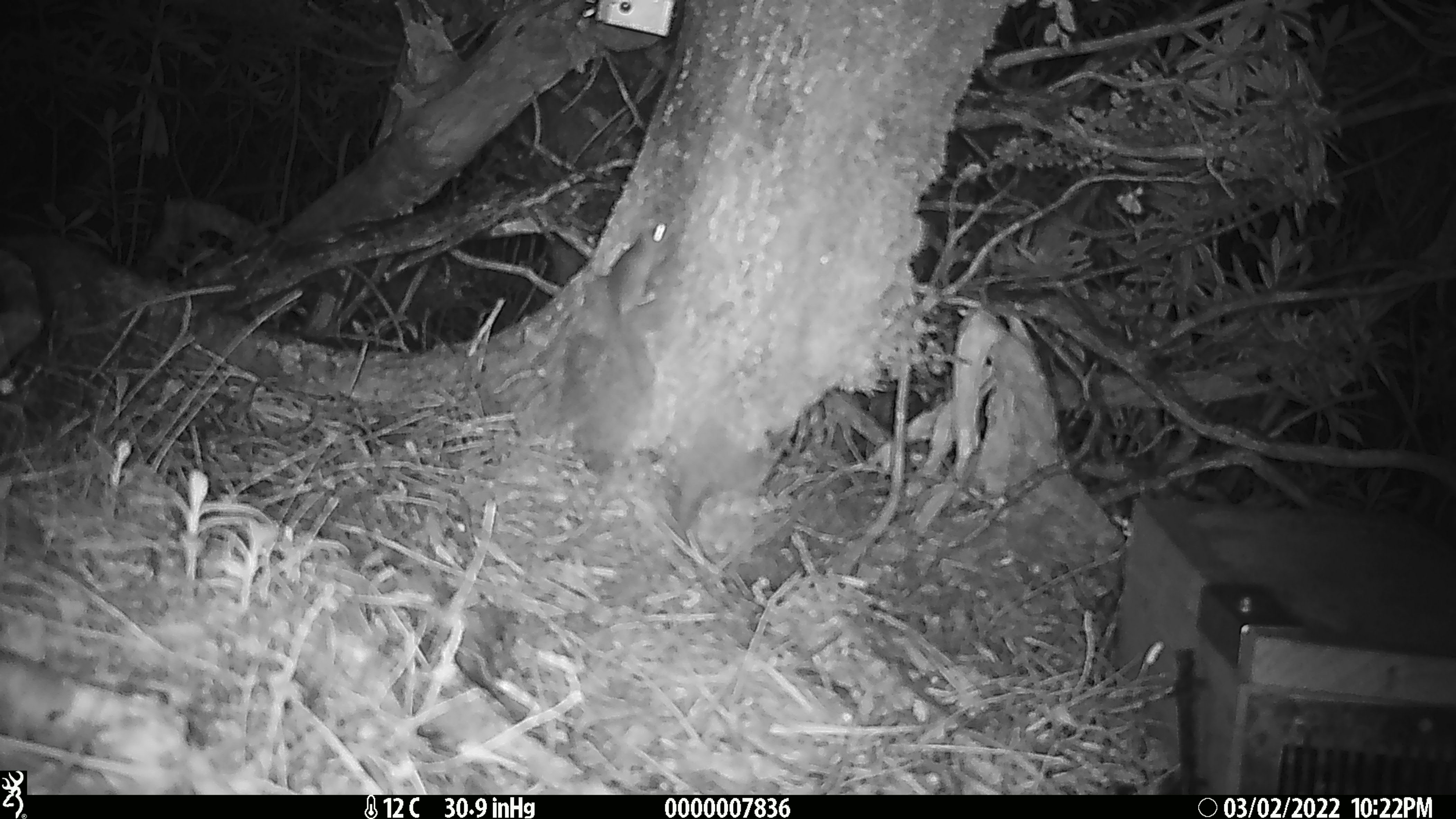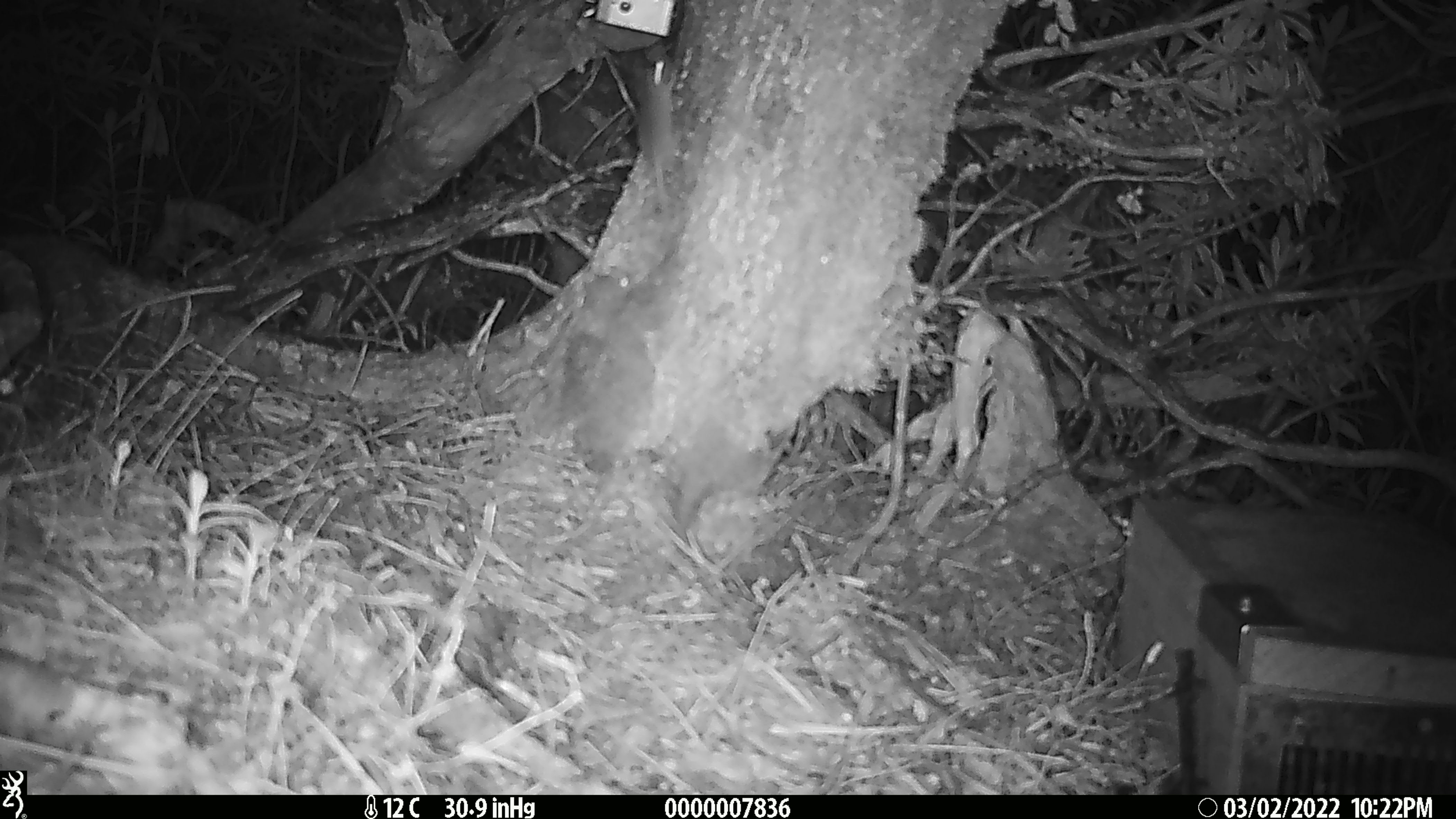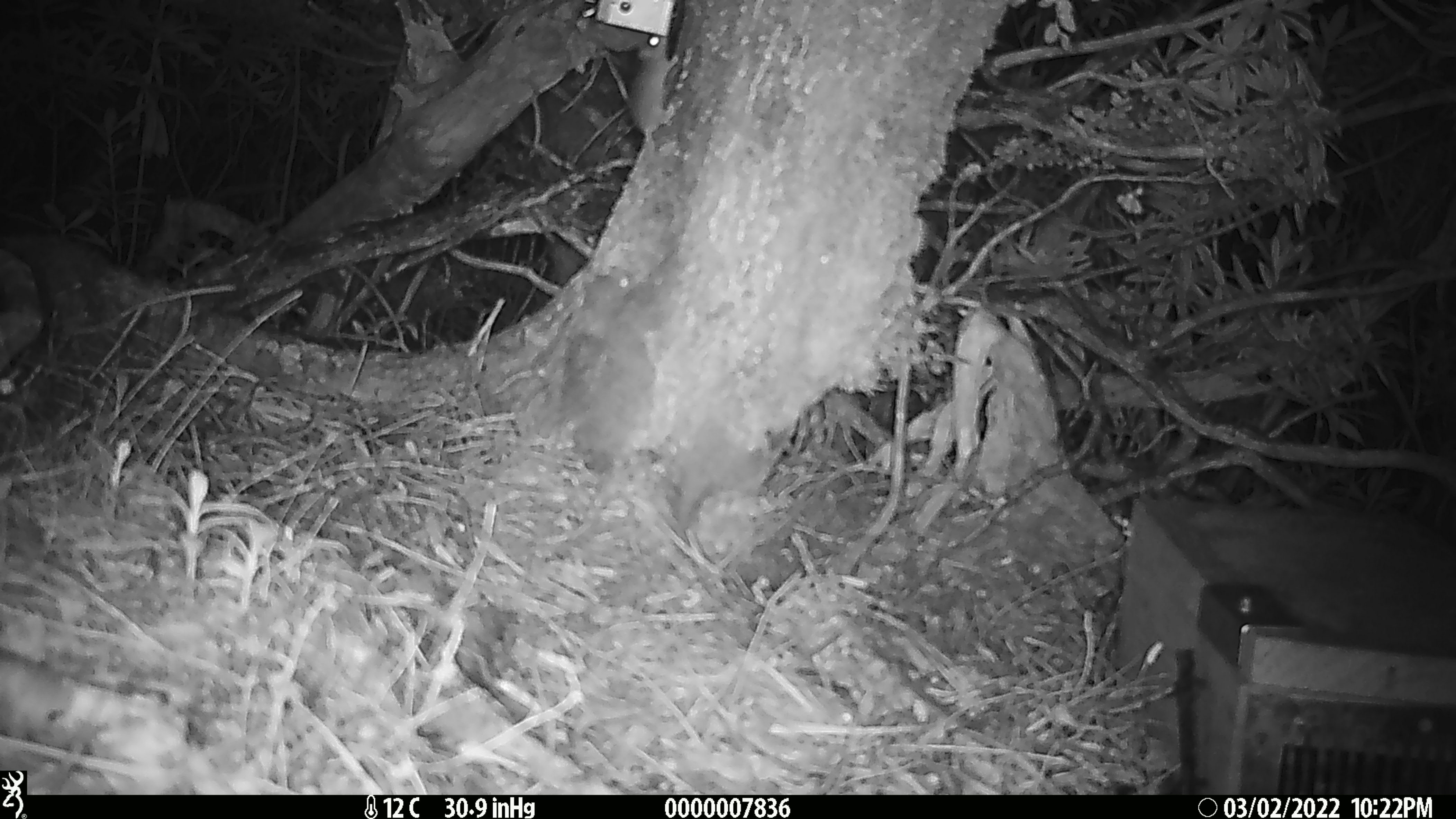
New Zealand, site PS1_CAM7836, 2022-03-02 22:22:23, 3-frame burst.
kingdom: Animalia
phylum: Chordata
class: Mammalia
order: Rodentia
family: Muridae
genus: Mus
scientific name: Mus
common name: mouse